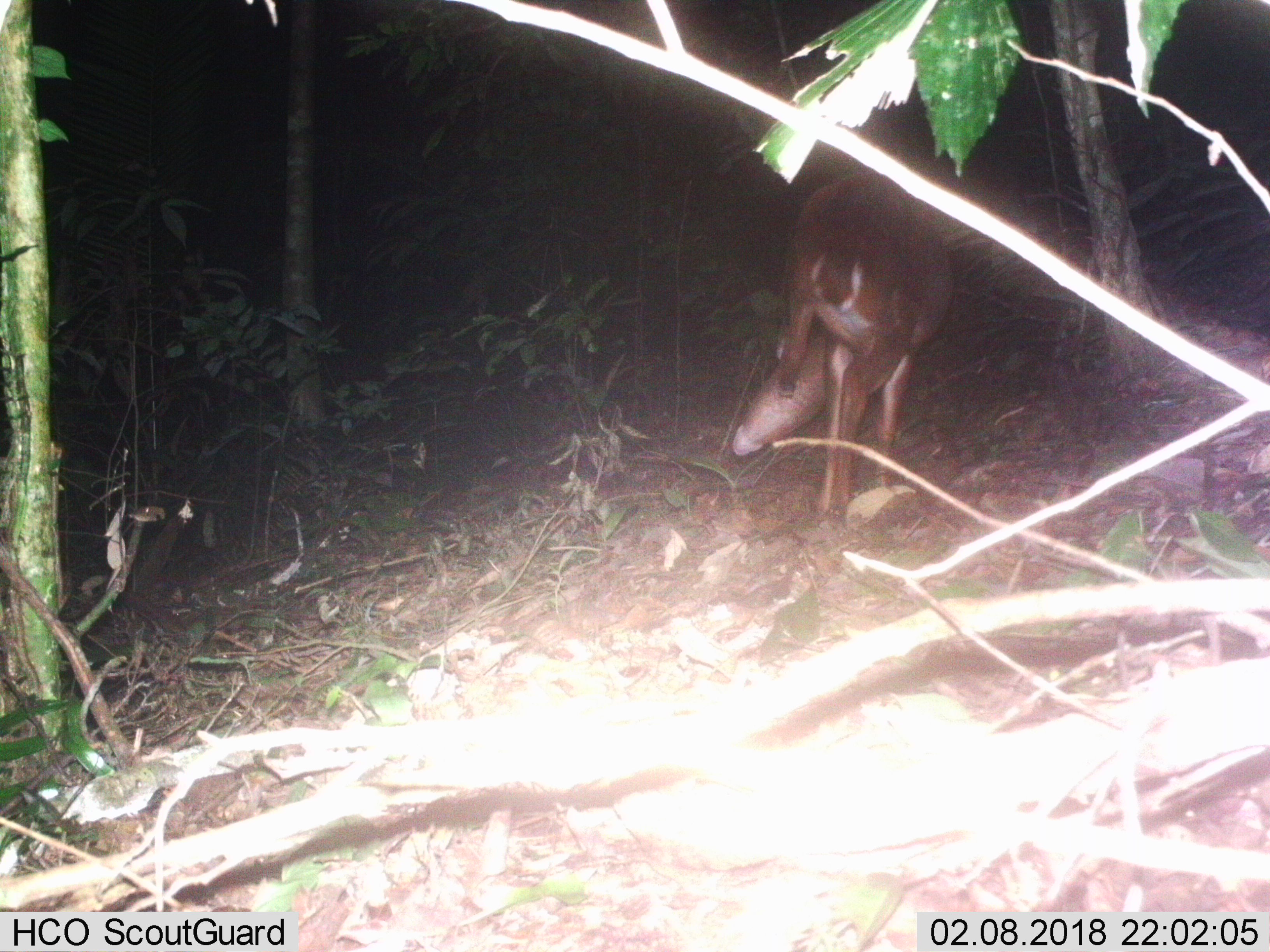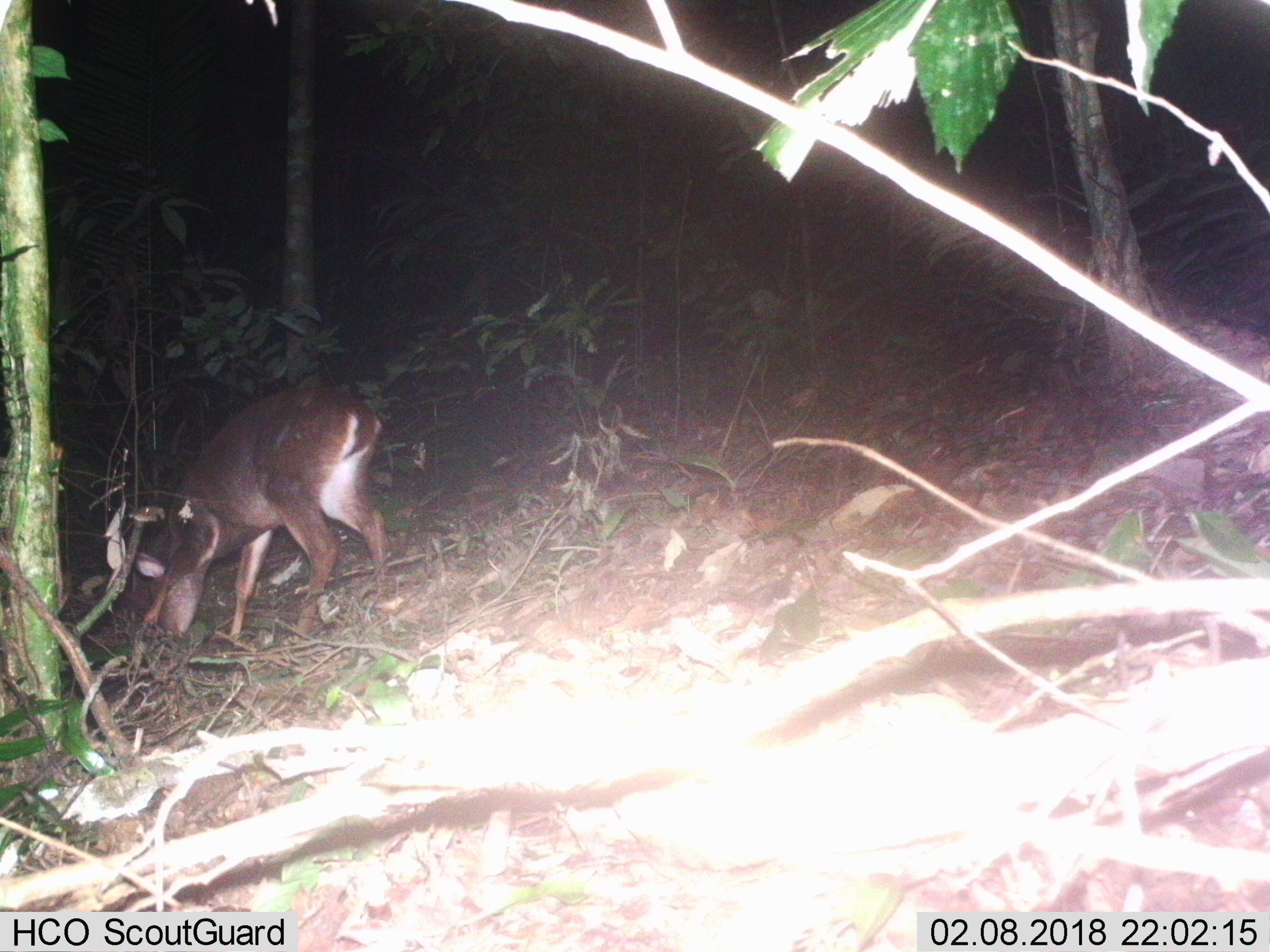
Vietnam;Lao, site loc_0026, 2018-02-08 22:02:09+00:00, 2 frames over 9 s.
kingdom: Animalia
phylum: Chordata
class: Mammalia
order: Artiodactyla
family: Cervidae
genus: Muntiacus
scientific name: Muntiacus vuquangensis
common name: large-antlered muntjac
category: large antlered muntjac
Large antlered muntjac (large-antlered muntjac) (Muntiacus vuquangensis). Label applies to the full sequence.